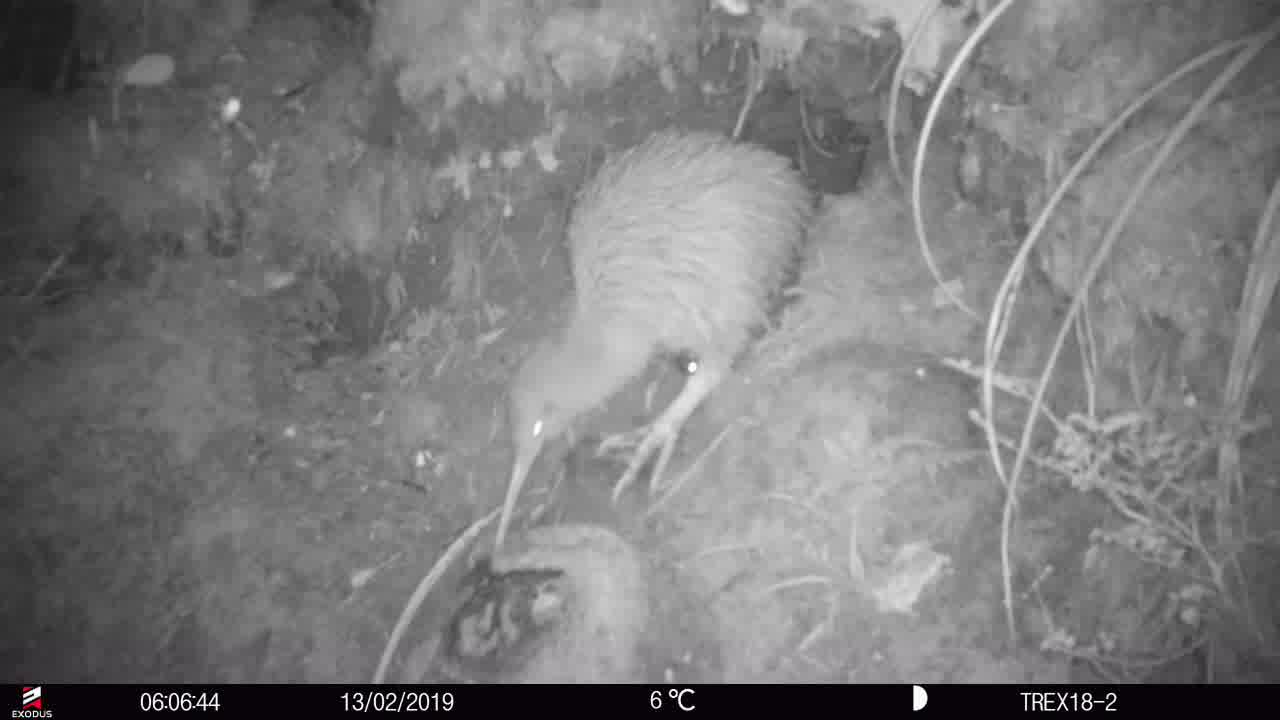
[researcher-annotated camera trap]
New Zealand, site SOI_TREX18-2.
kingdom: Animalia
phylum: Chordata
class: Aves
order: Apterygiformes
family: Apterygidae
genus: Apteryx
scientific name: Apteryx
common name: kiwi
Kiwi (Apteryx).